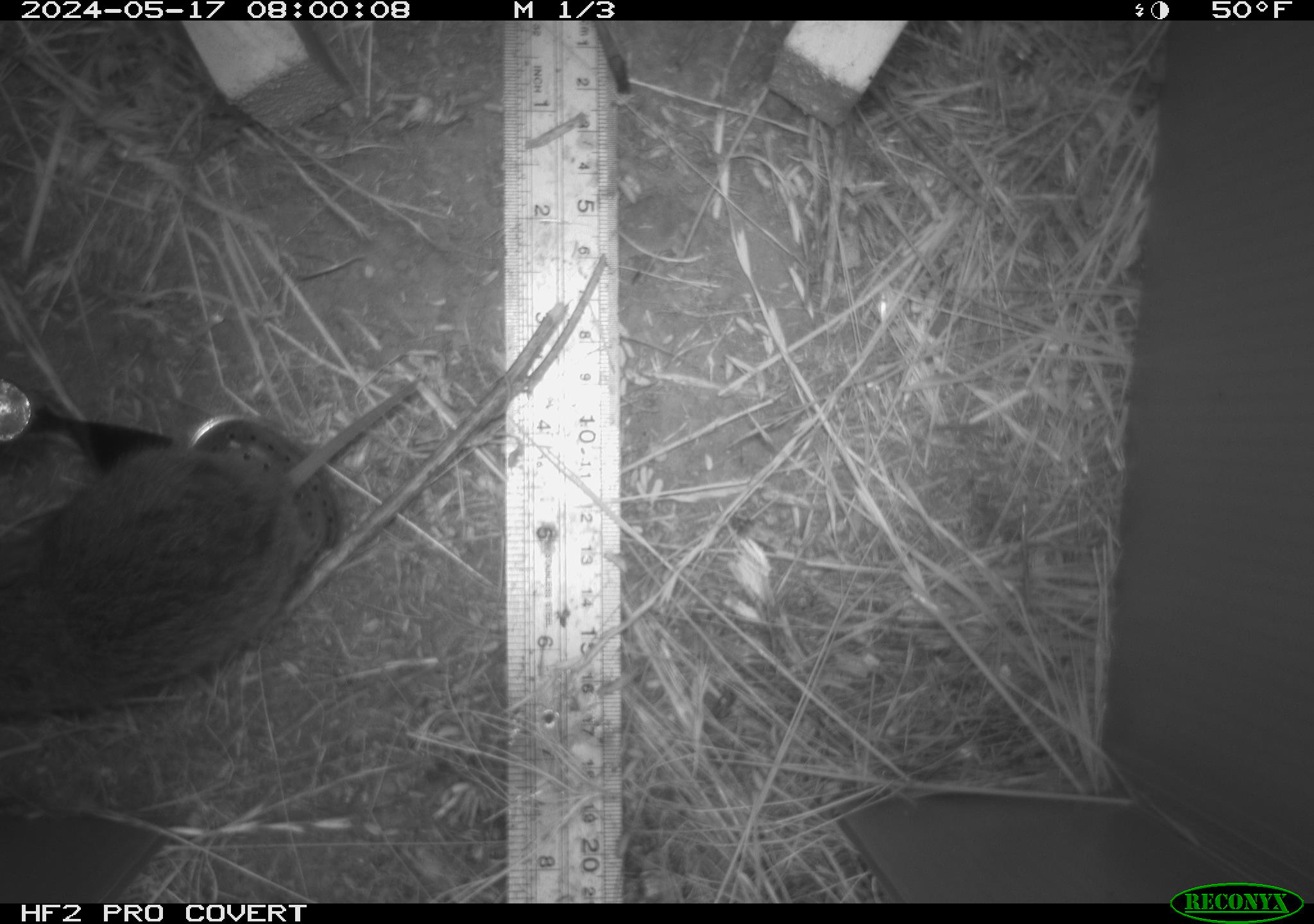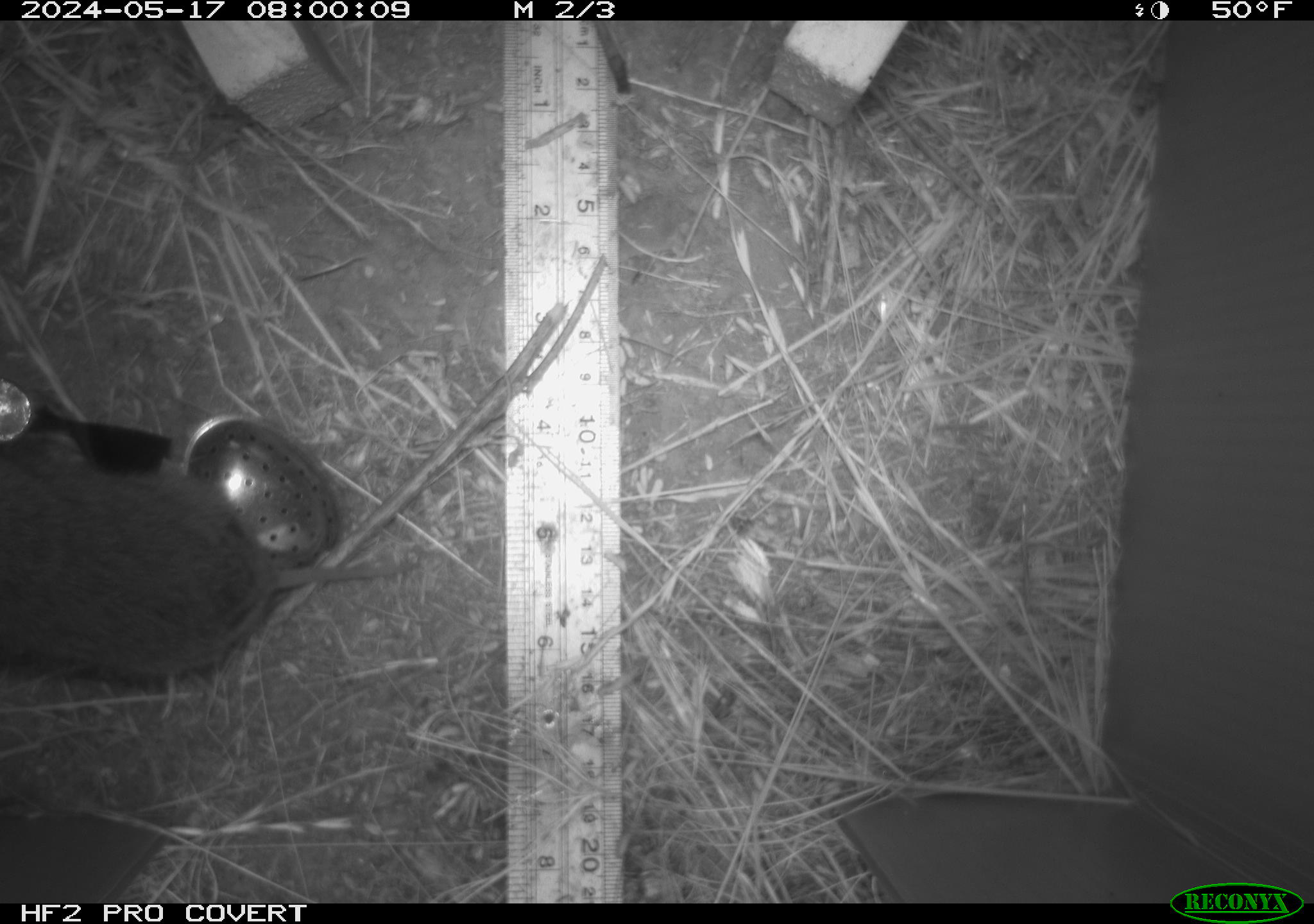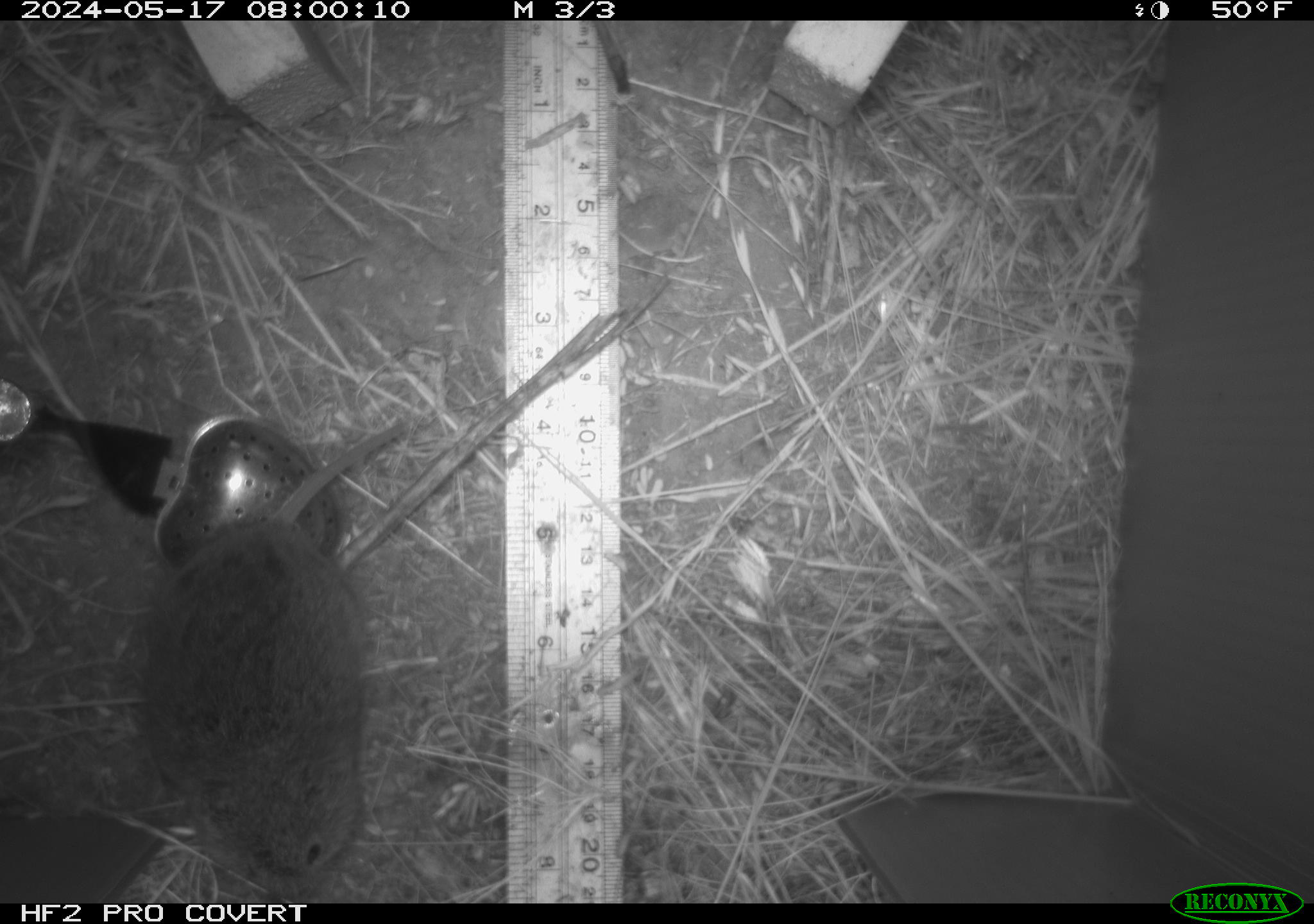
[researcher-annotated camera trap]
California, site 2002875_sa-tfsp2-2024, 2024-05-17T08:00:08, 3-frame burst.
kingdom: Animalia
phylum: Chordata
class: Mammalia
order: Rodentia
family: Cricetidae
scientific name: Arvicolinae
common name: voles, lemmings, and muskrats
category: arvicolinae subfamily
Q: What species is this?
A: Arvicolinae subfamily (voles, lemmings, and muskrats) (Arvicolinae).